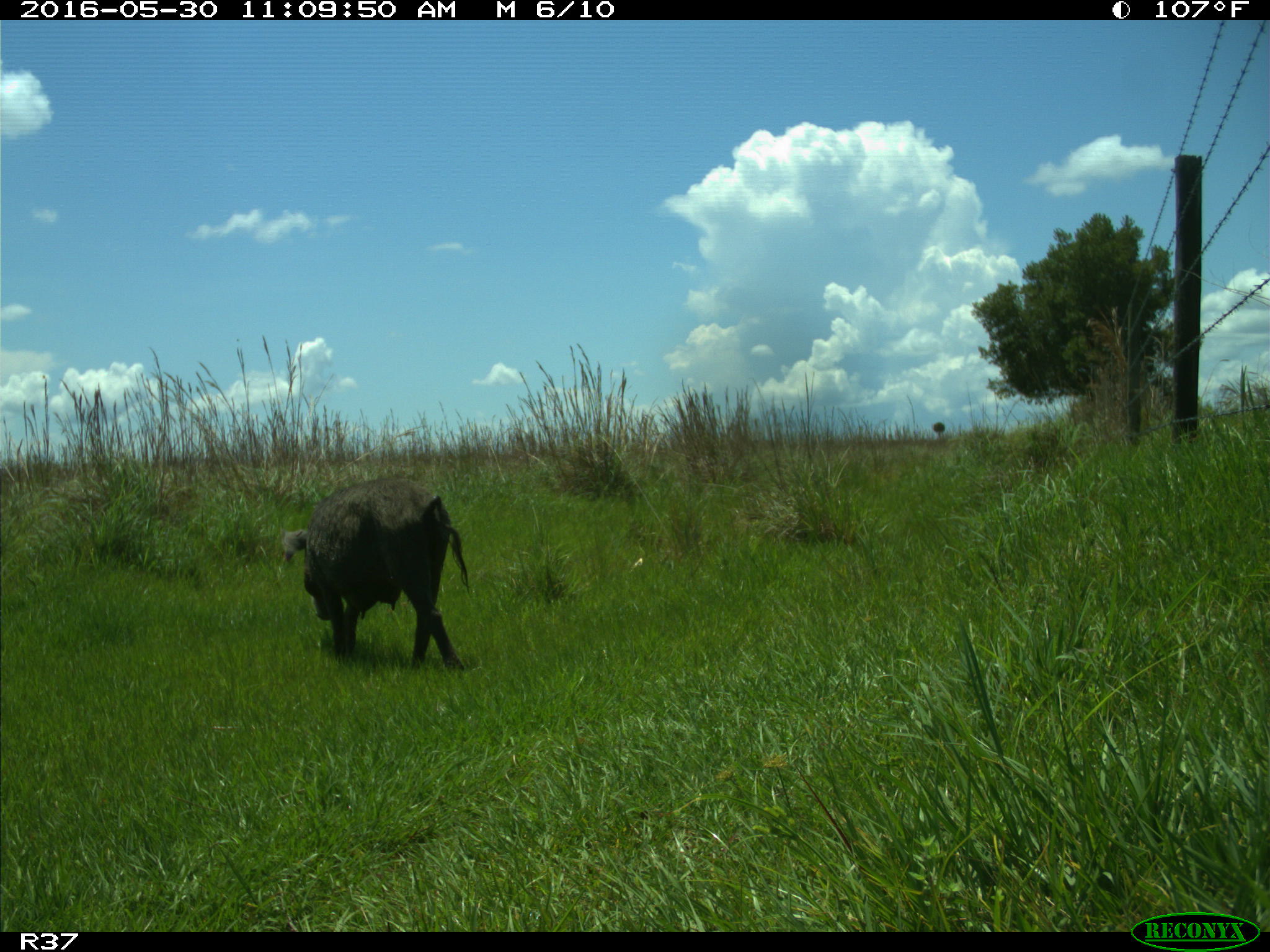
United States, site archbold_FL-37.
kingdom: Animalia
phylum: Chordata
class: Mammalia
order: Artiodactyla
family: Suidae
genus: Sus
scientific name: Sus scrofa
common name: wild boar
Sus scrofa (wild boar).